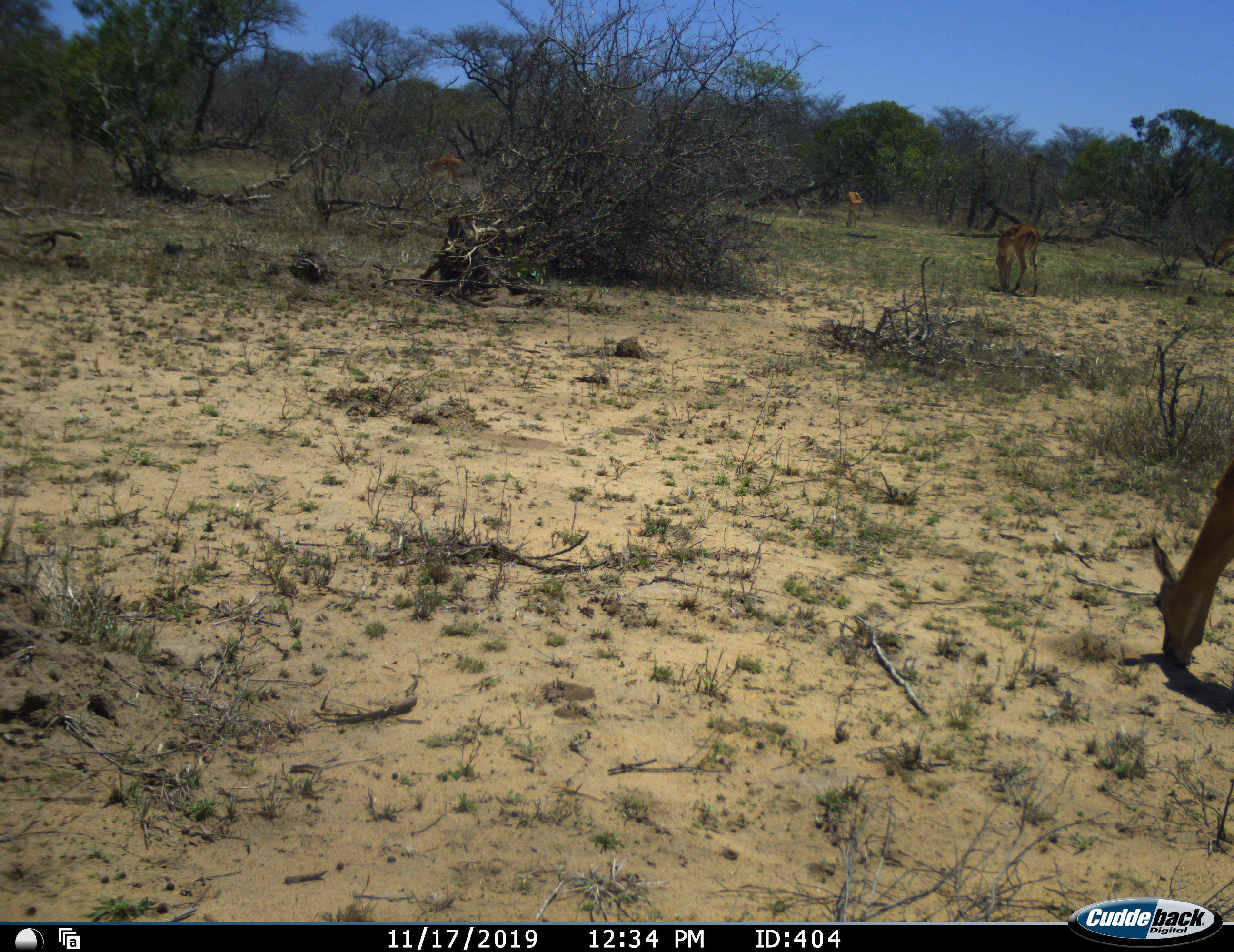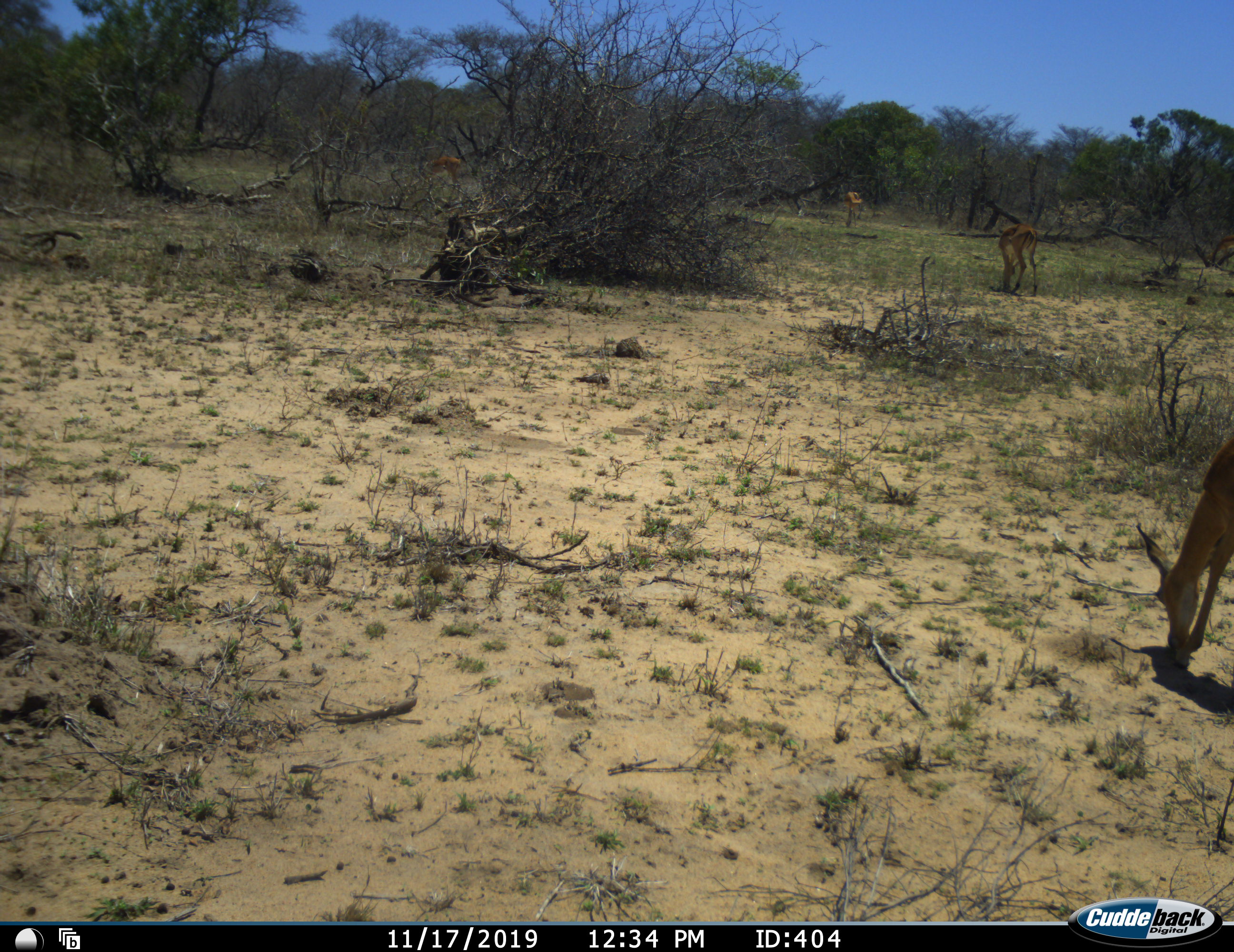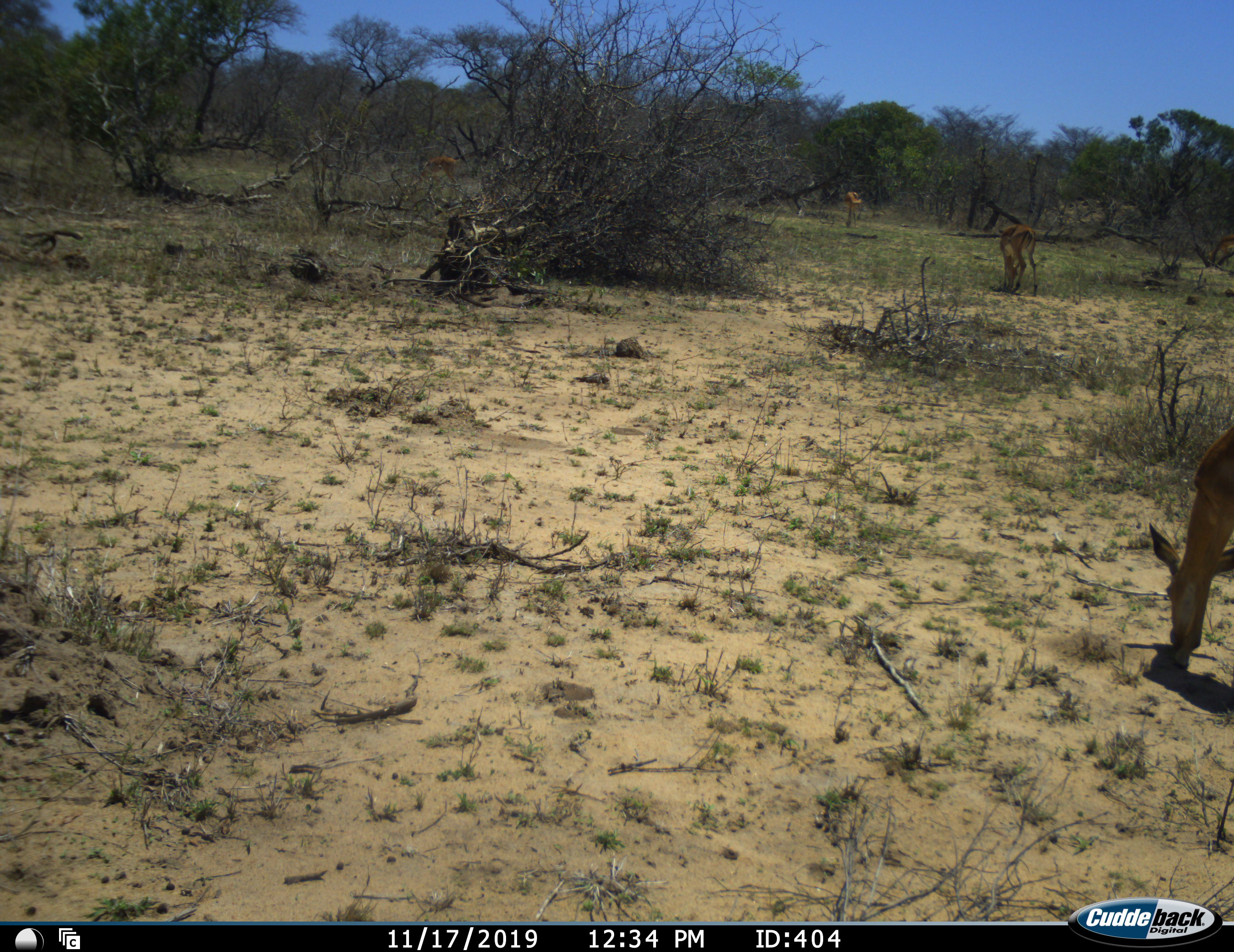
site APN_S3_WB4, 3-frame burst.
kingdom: Animalia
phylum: Chordata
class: Mammalia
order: Artiodactyla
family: Bovidae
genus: Aepyceros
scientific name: Aepyceros melampus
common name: impala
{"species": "impala (Aepyceros melampus)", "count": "4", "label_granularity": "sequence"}